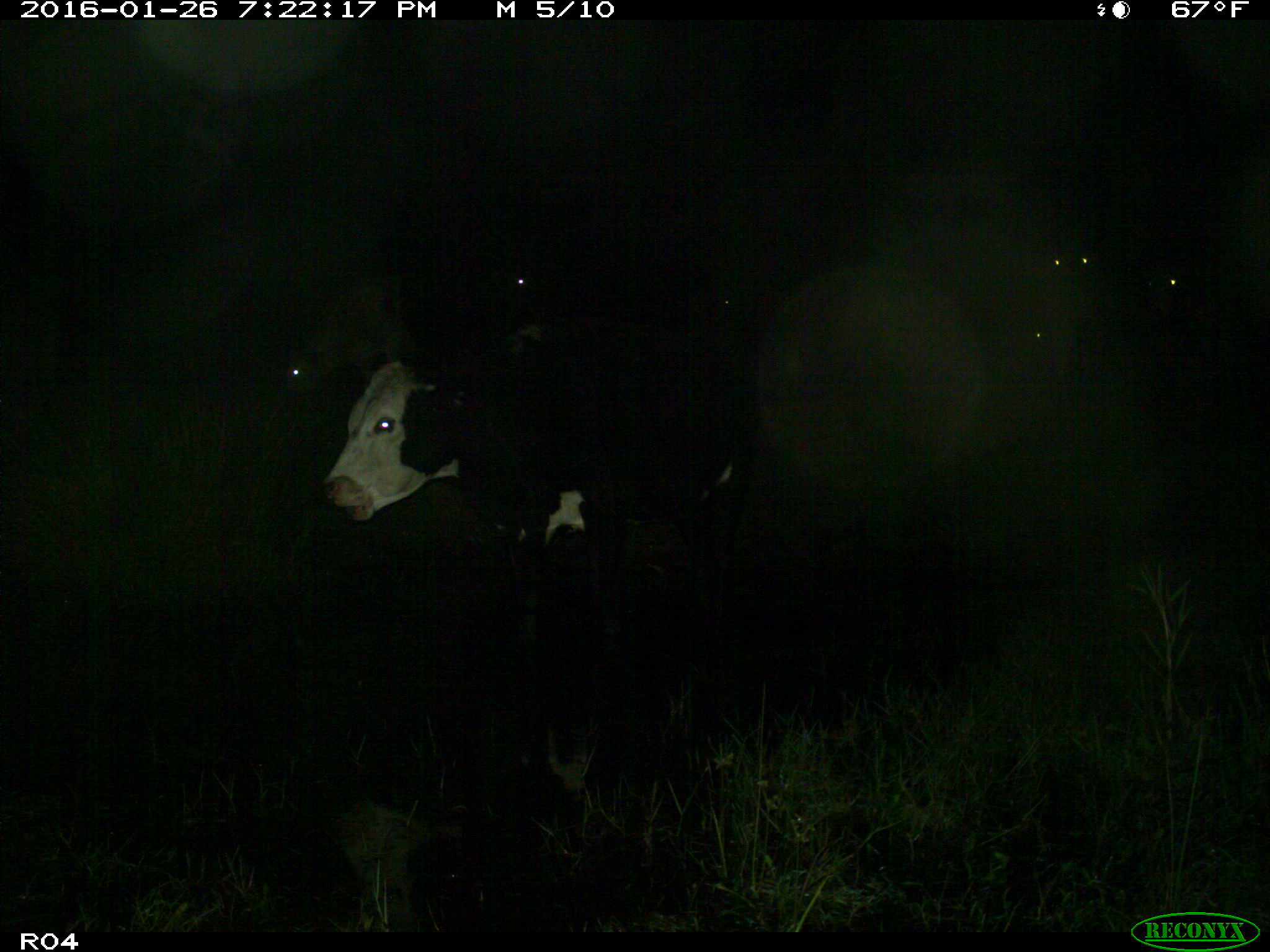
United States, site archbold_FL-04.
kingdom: Animalia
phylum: Chordata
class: Mammalia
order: Artiodactyla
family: Bovidae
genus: Bos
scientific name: Bos taurus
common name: domestic cow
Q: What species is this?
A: Bos taurus (domestic cow).